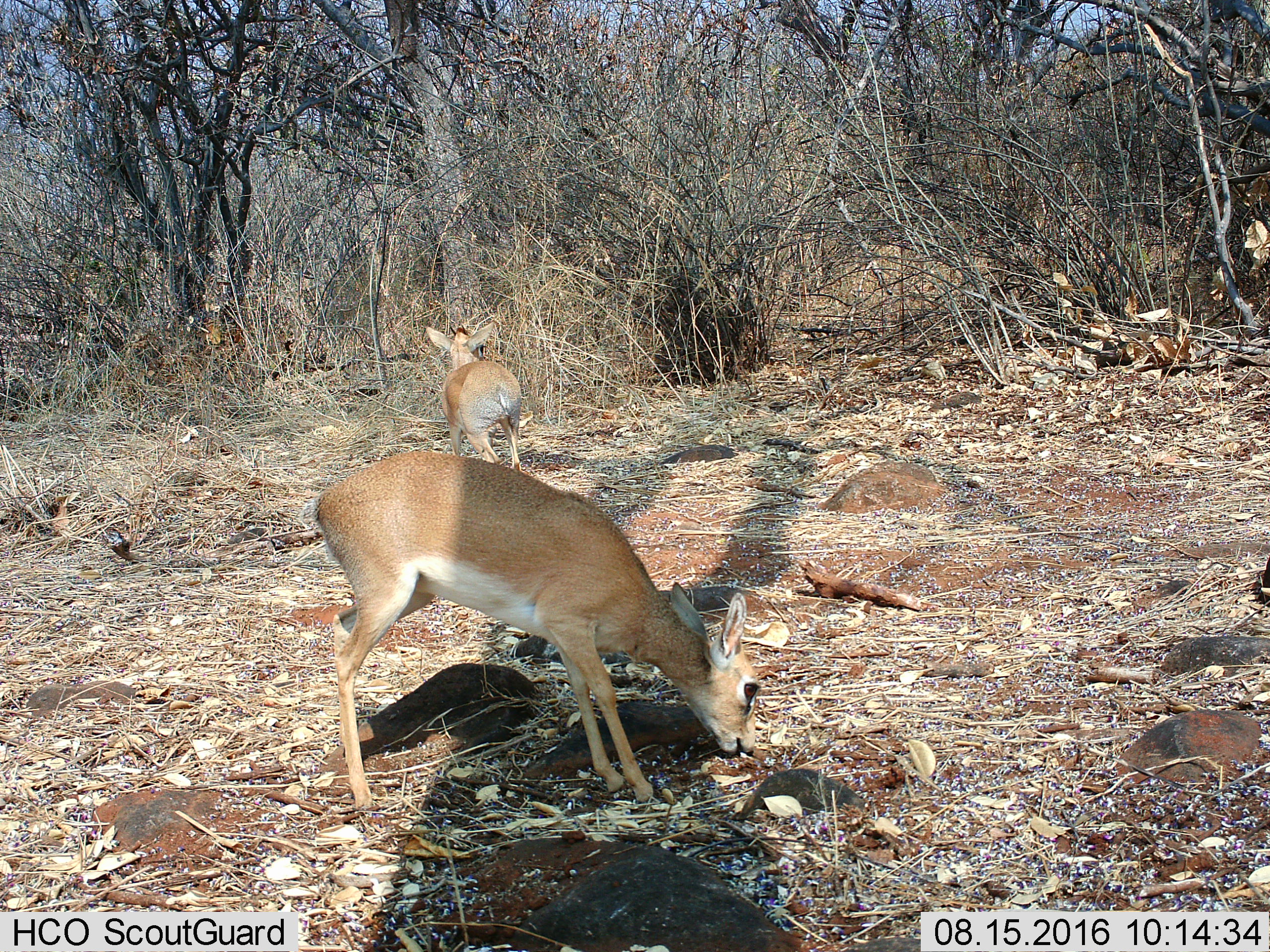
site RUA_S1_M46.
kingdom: Animalia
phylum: Chordata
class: Mammalia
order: Artiodactyla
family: Bovidae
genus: Madoqua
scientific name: Madoqua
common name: dik-dik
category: dikdik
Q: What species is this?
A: Dikdik (dik-dik) (Madoqua).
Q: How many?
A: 2.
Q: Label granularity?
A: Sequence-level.